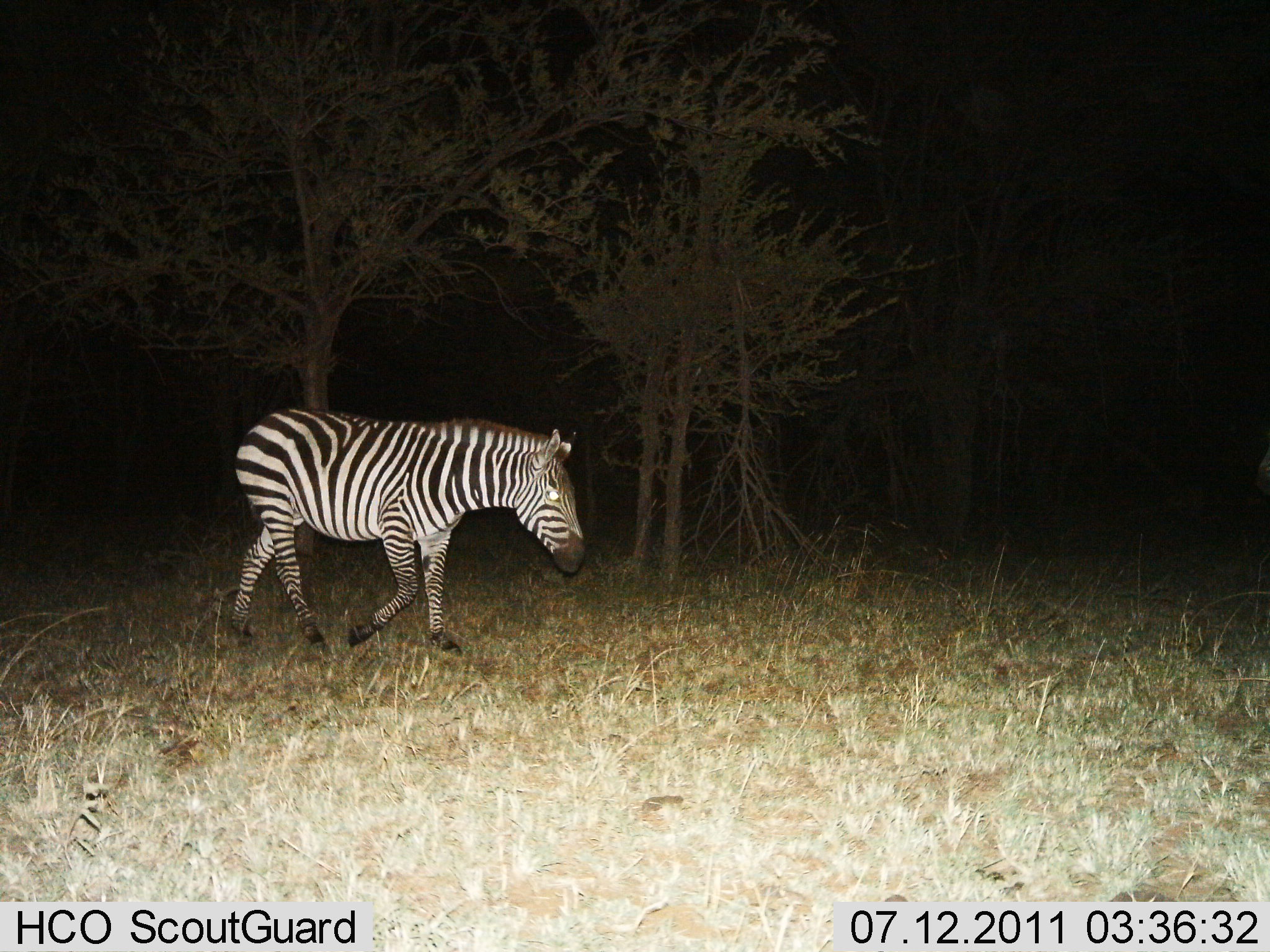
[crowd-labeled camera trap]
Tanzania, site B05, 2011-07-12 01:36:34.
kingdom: Animalia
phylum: Chordata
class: Mammalia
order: Perissodactyla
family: Equidae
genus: Equus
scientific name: Equus quagga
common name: plains zebra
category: zebra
Zebra (plains zebra) (Equus quagga), count 1. Behavior (volunteer vote fractions): standing 8%, resting 0%, moving 92%, interacting 0%. Young present (vote fraction): 0%. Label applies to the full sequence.